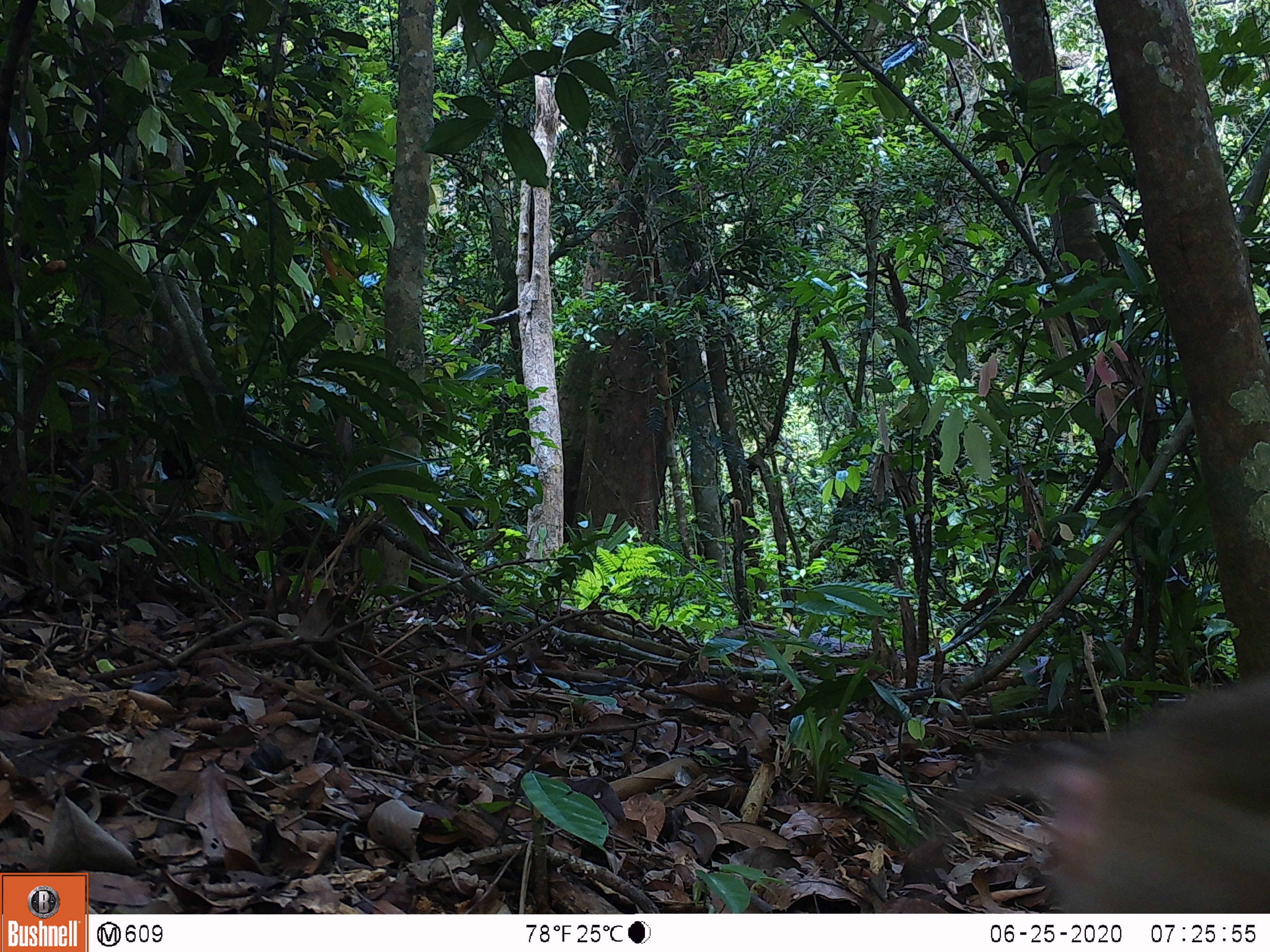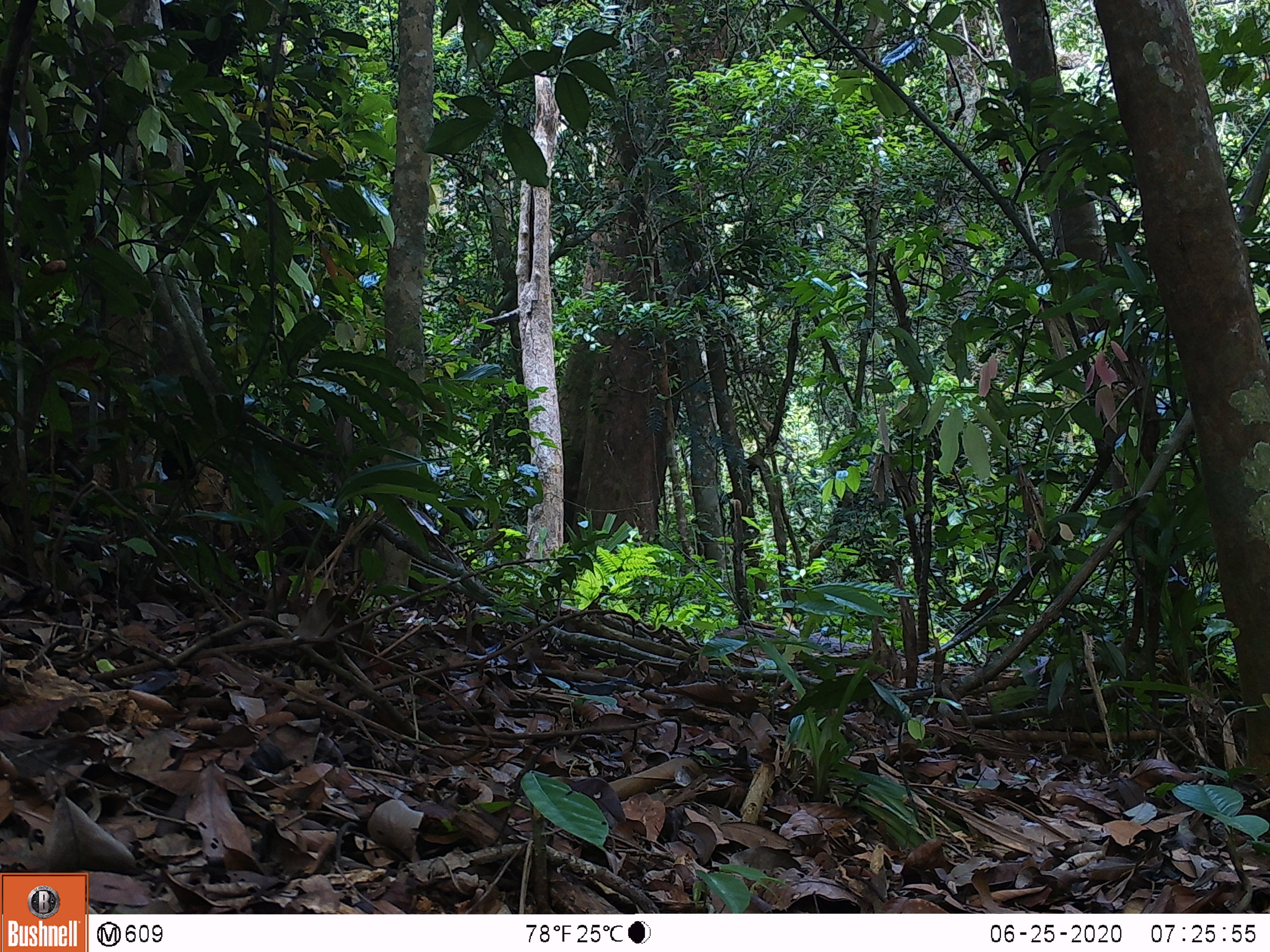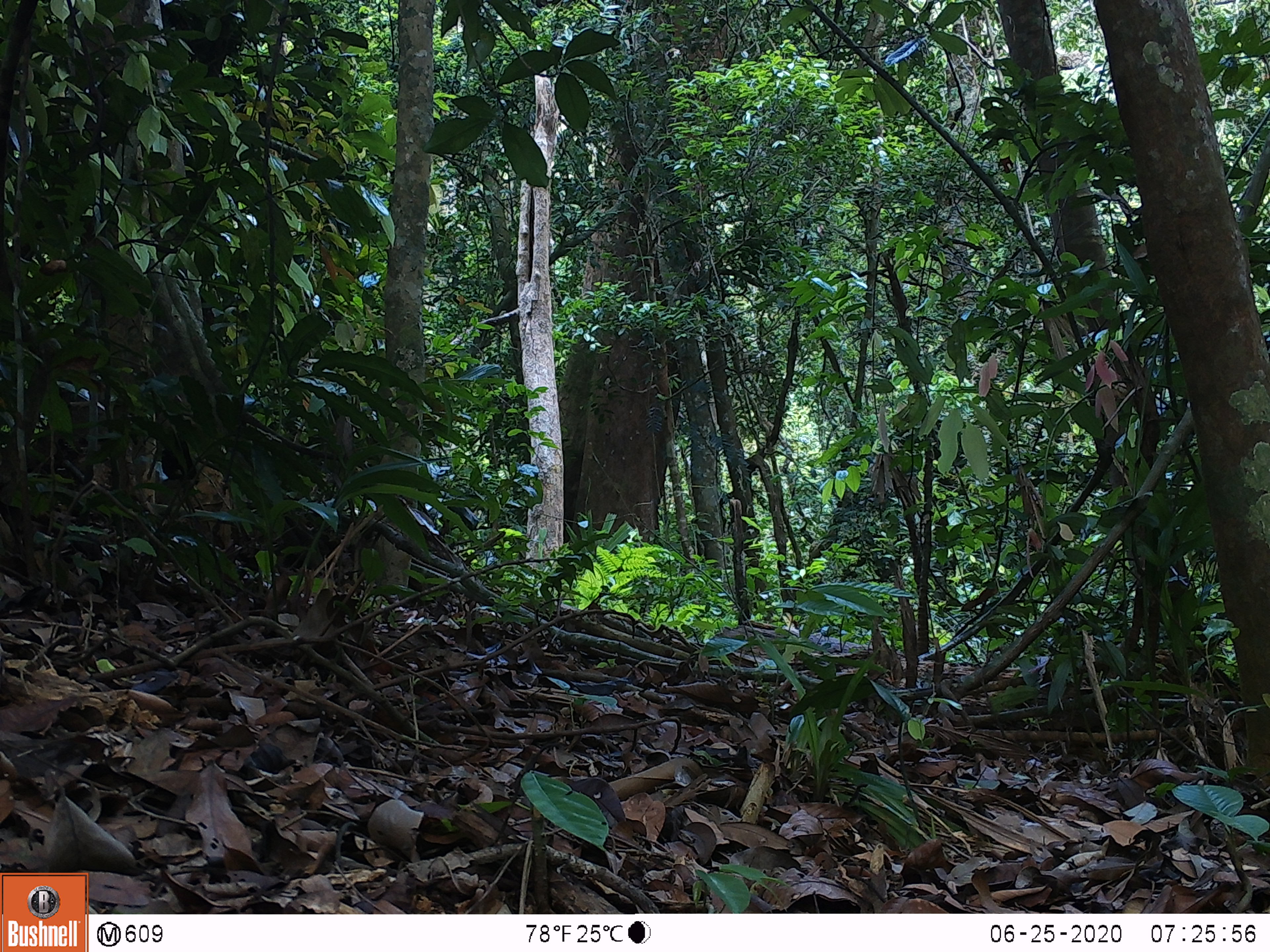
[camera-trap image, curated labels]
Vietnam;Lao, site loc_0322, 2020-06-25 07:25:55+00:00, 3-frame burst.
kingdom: Animalia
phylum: Chordata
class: Mammalia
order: Primates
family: Cercopithecidae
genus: Macaca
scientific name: Macaca nemestrina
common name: pig-tailed macaque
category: pig tailed macaque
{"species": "pig tailed macaque (pig-tailed macaque) (Macaca nemestrina)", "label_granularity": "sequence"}